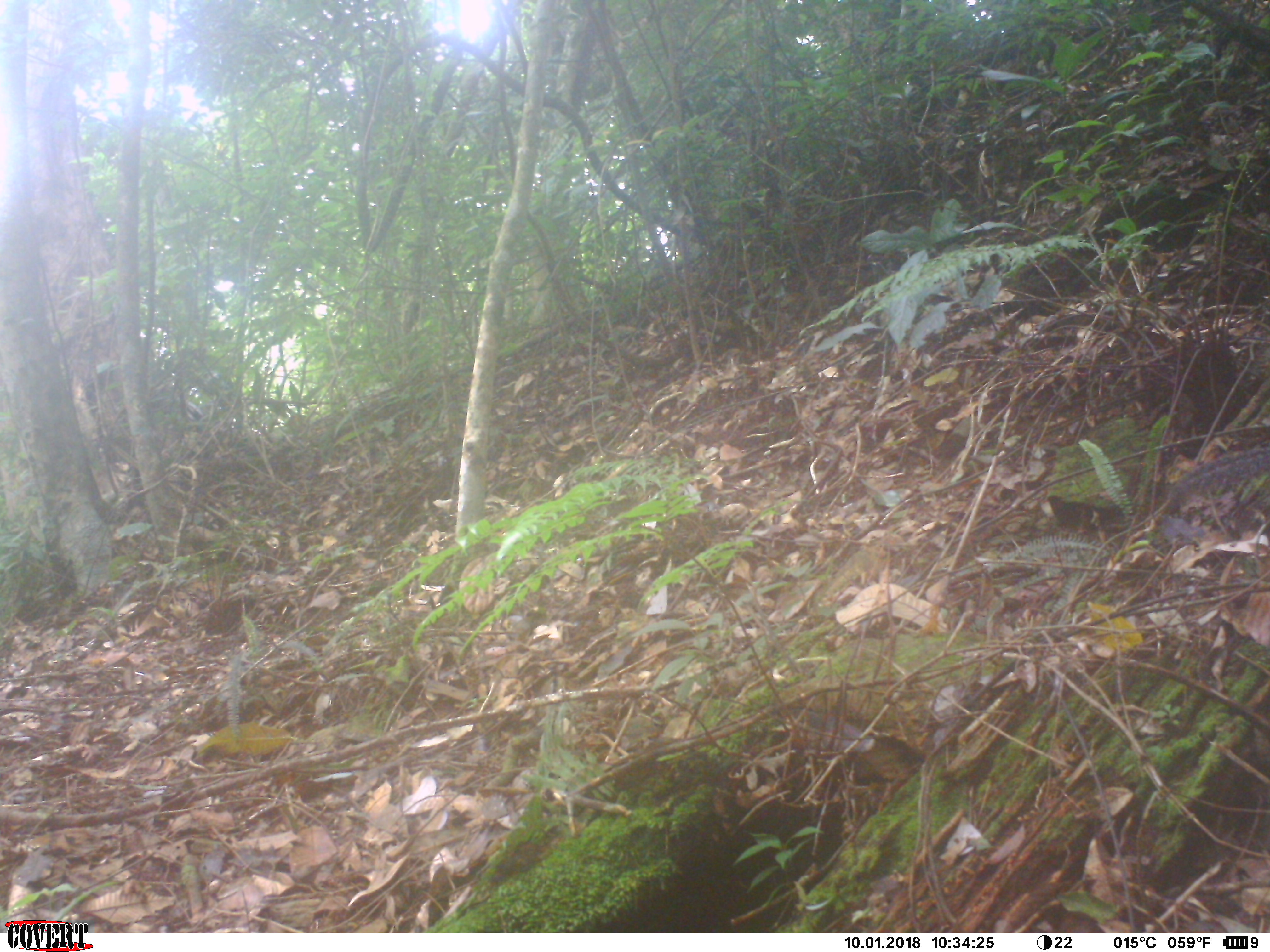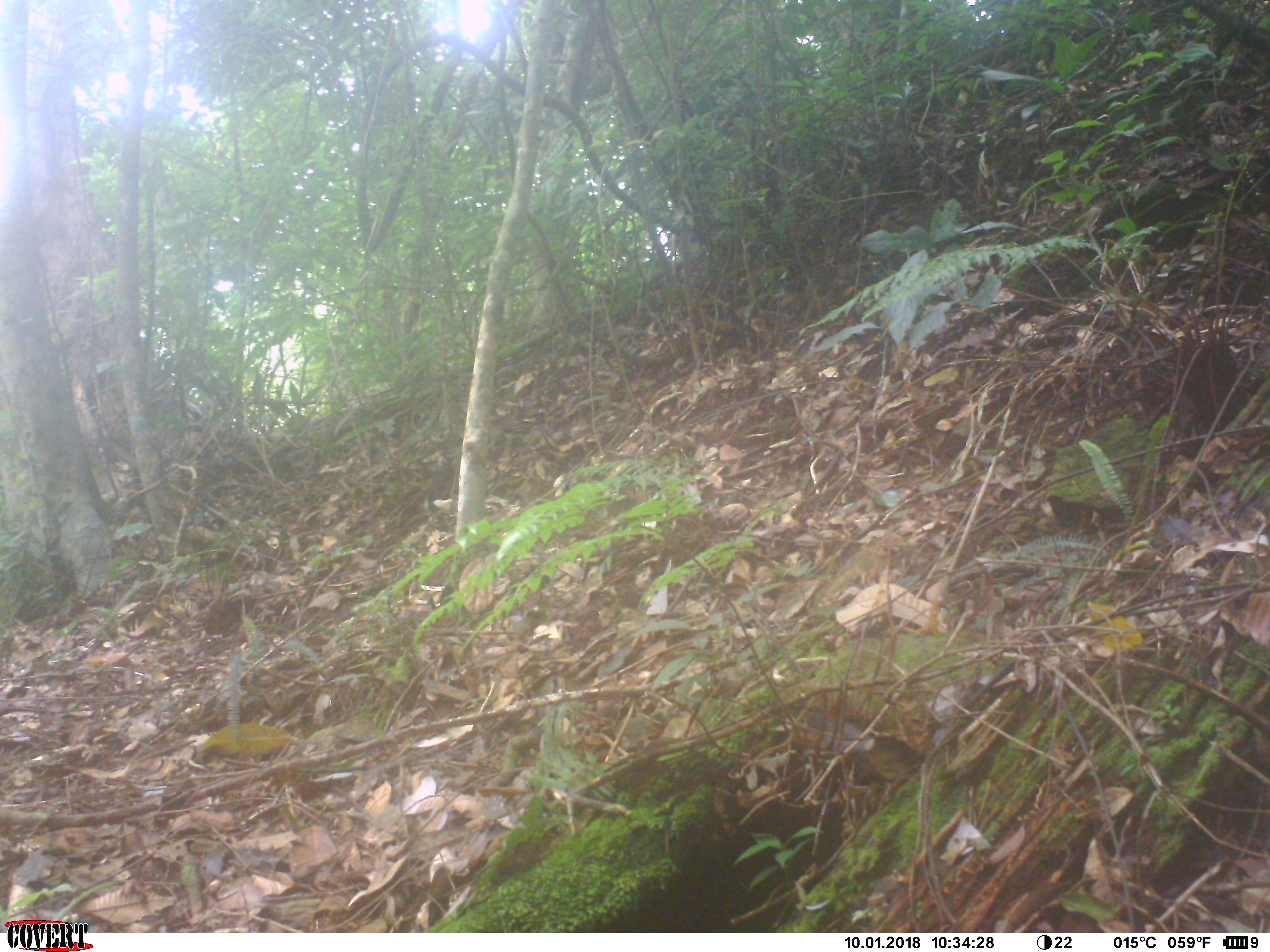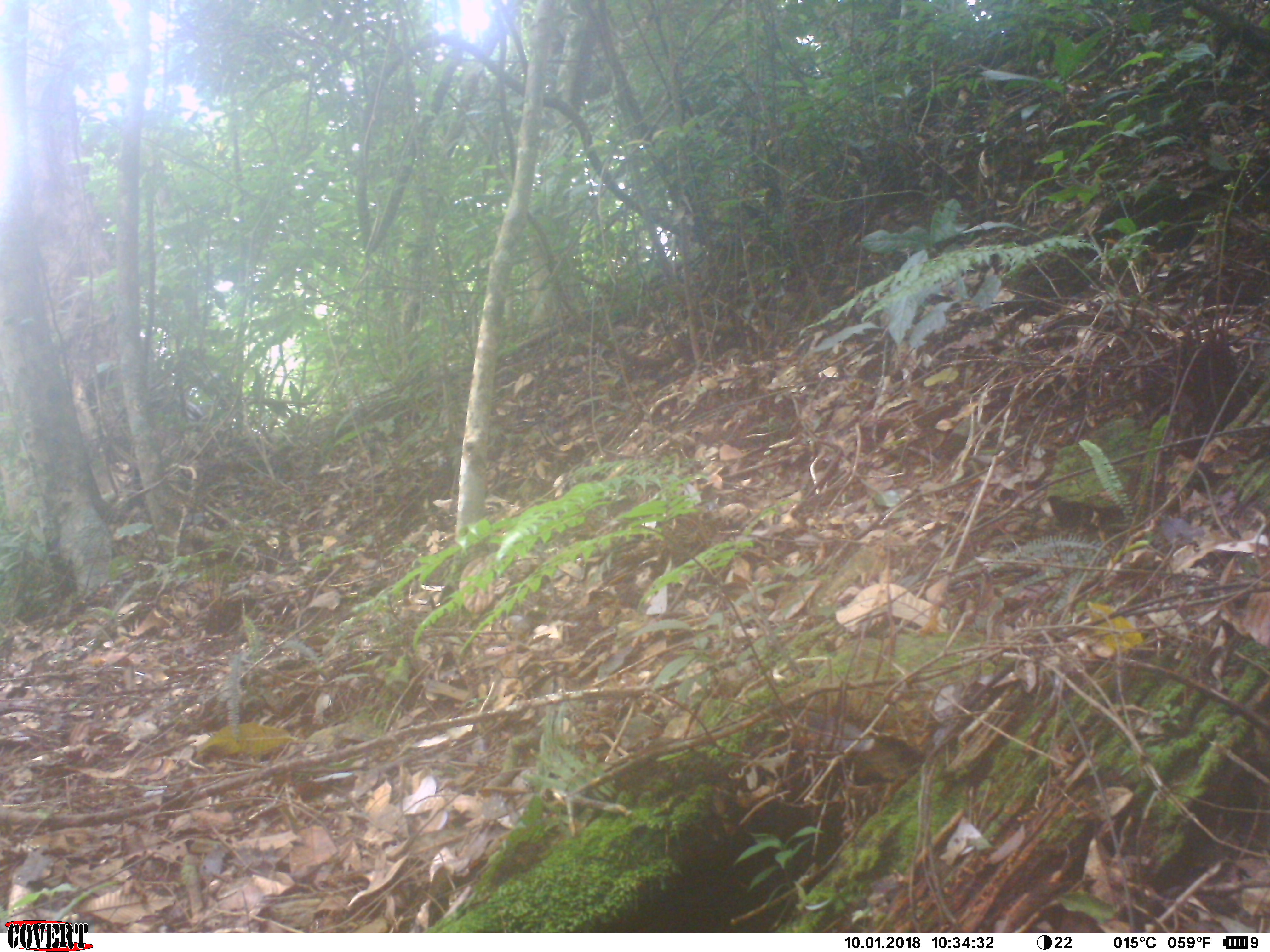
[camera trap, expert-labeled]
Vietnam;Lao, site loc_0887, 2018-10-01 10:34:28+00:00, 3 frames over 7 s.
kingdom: Animalia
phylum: Chordata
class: Mammalia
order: Rodentia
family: Sciuridae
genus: Dremomys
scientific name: Dremomys rufigenis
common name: red-cheeked squirrel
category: red cheeked squirrel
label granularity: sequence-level